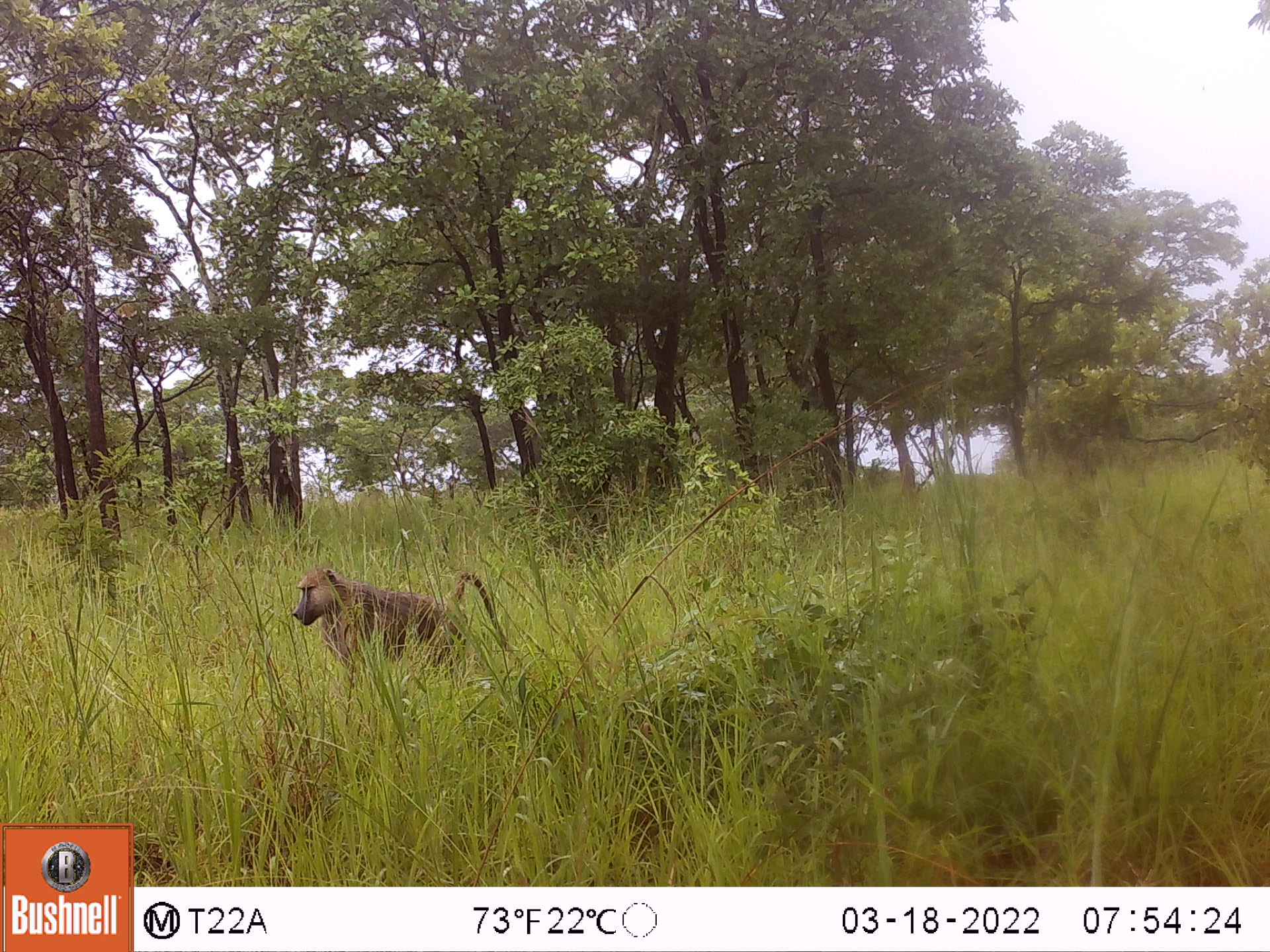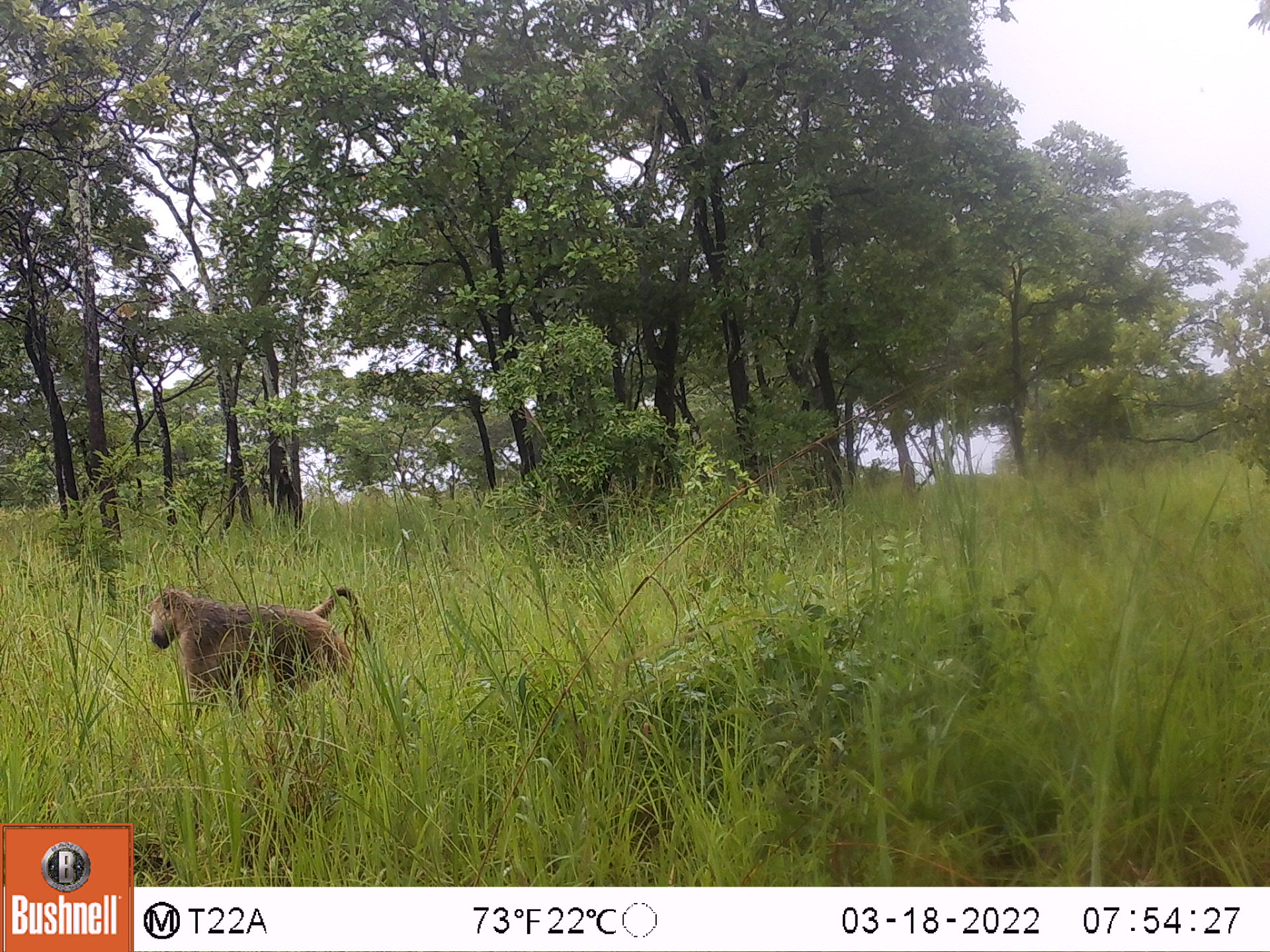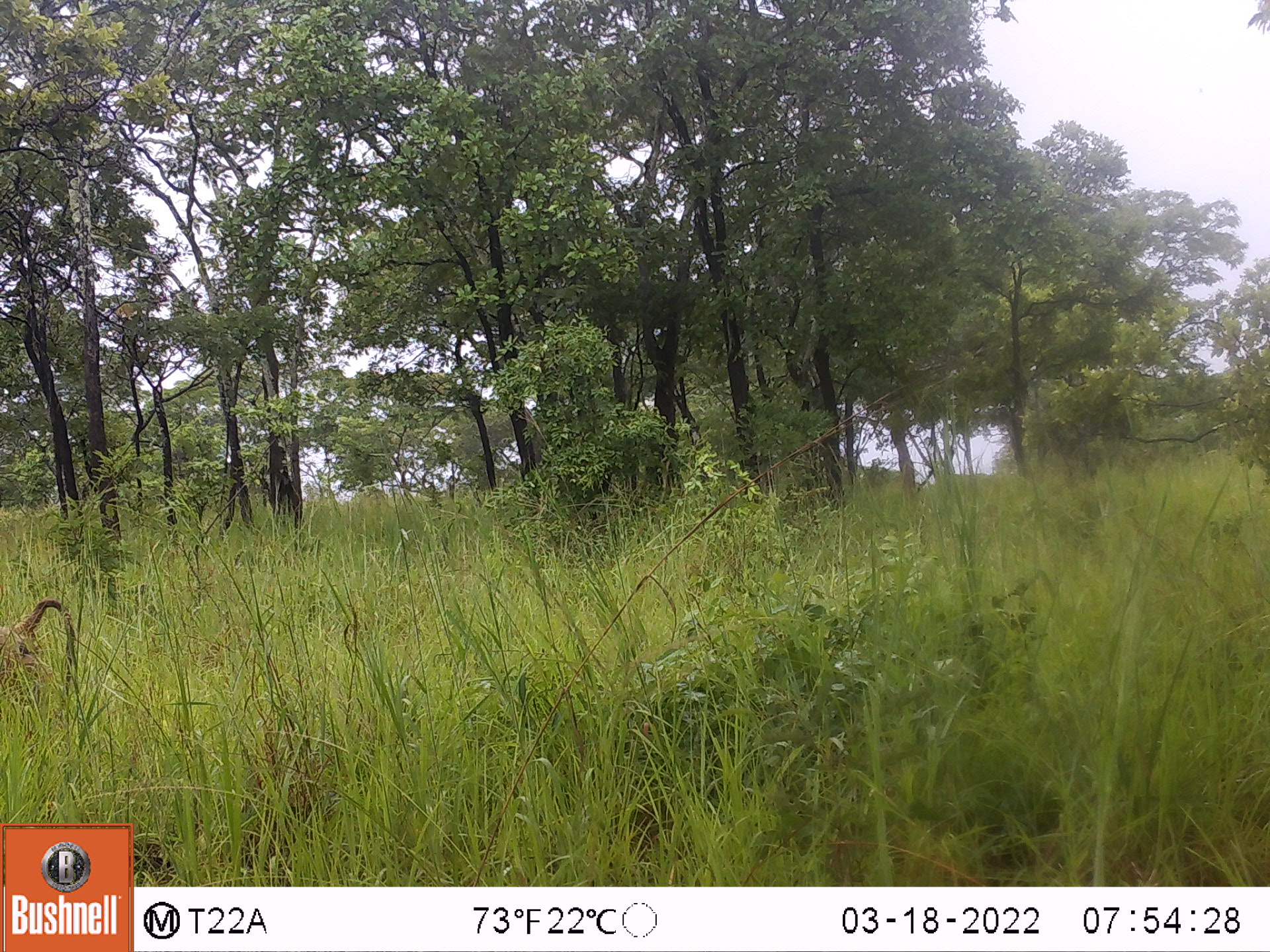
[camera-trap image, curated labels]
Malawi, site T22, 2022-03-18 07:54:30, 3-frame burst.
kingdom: Animalia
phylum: Chordata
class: Mammalia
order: Primates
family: Cercopithecidae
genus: Papio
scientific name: Papio cynocephalus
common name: yellow baboon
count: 1